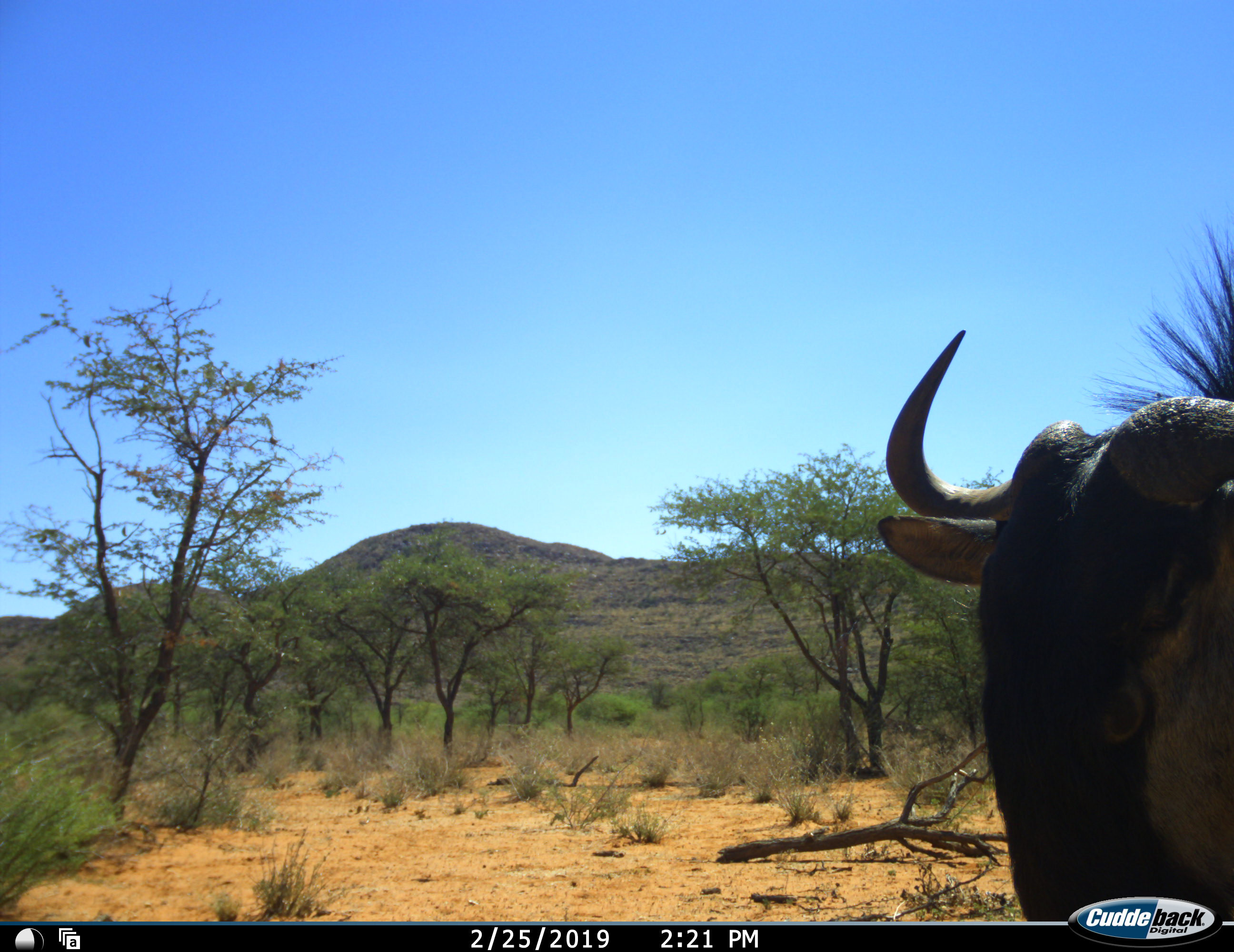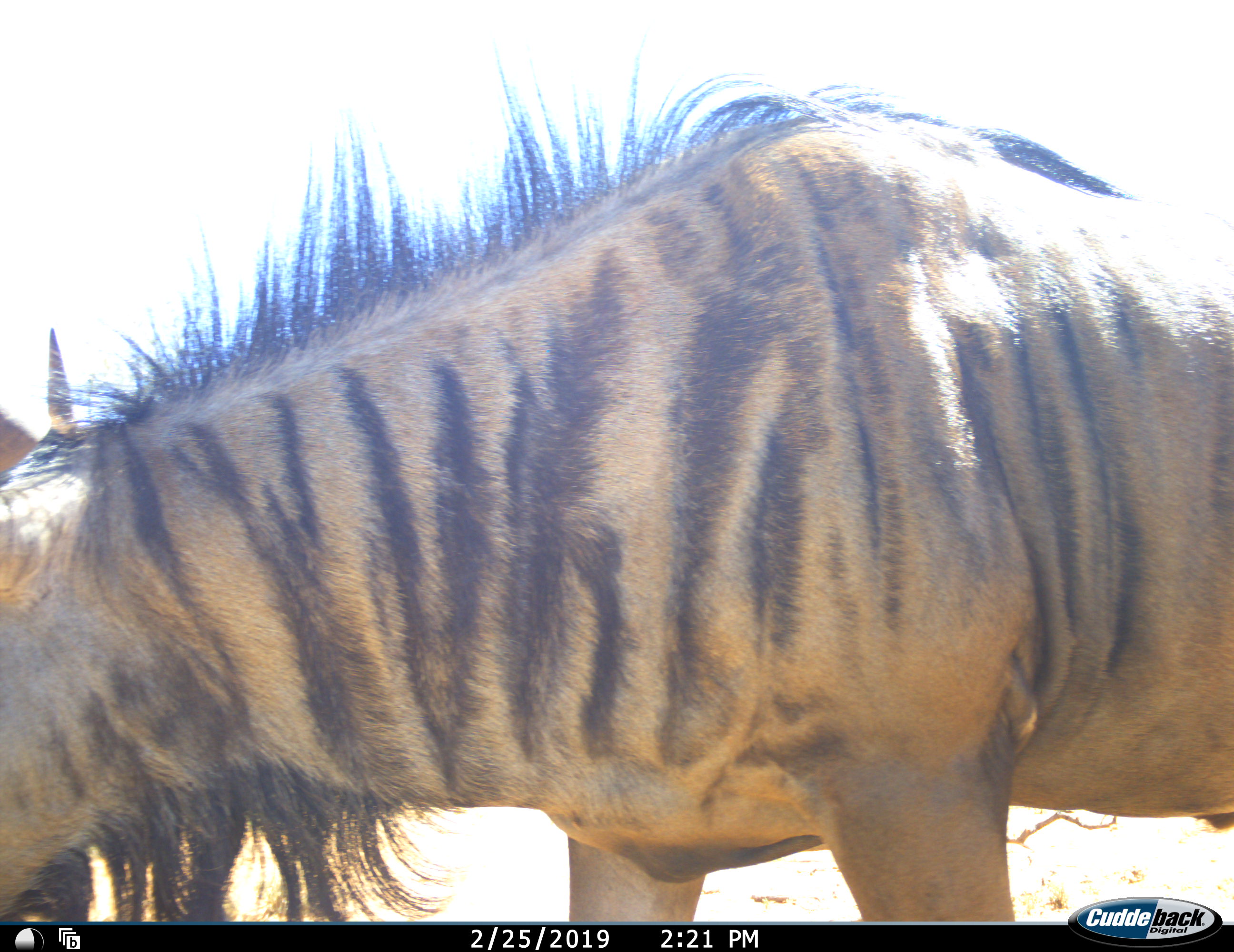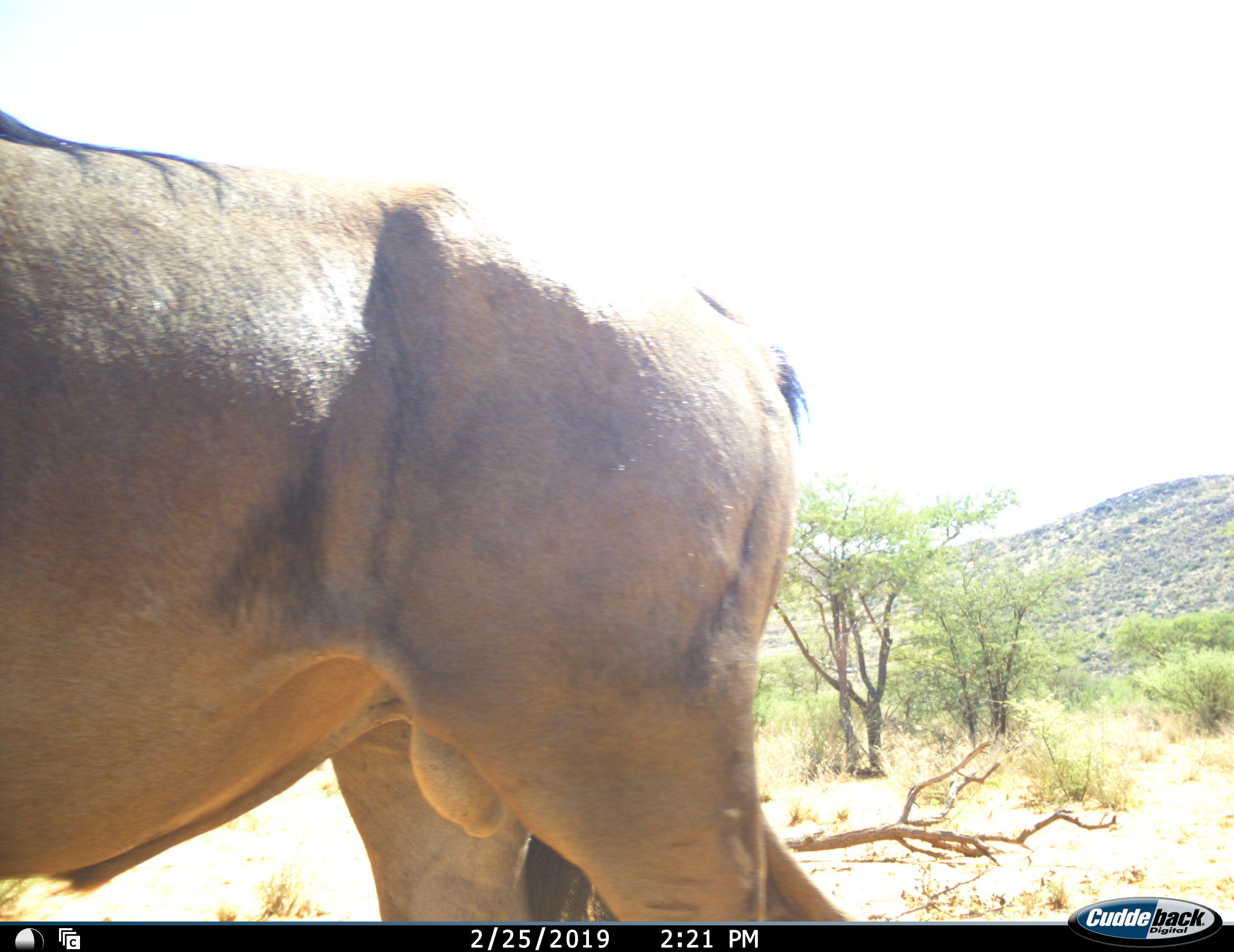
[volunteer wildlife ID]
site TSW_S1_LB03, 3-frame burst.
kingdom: Animalia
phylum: Chordata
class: Mammalia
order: Artiodactyla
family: Bovidae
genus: Connochaetes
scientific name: Connochaetes taurinus taurinus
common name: blue wildebeest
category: wildebeestblue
Wildebeestblue (blue wildebeest) (Connochaetes taurinus taurinus), count 1. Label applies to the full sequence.